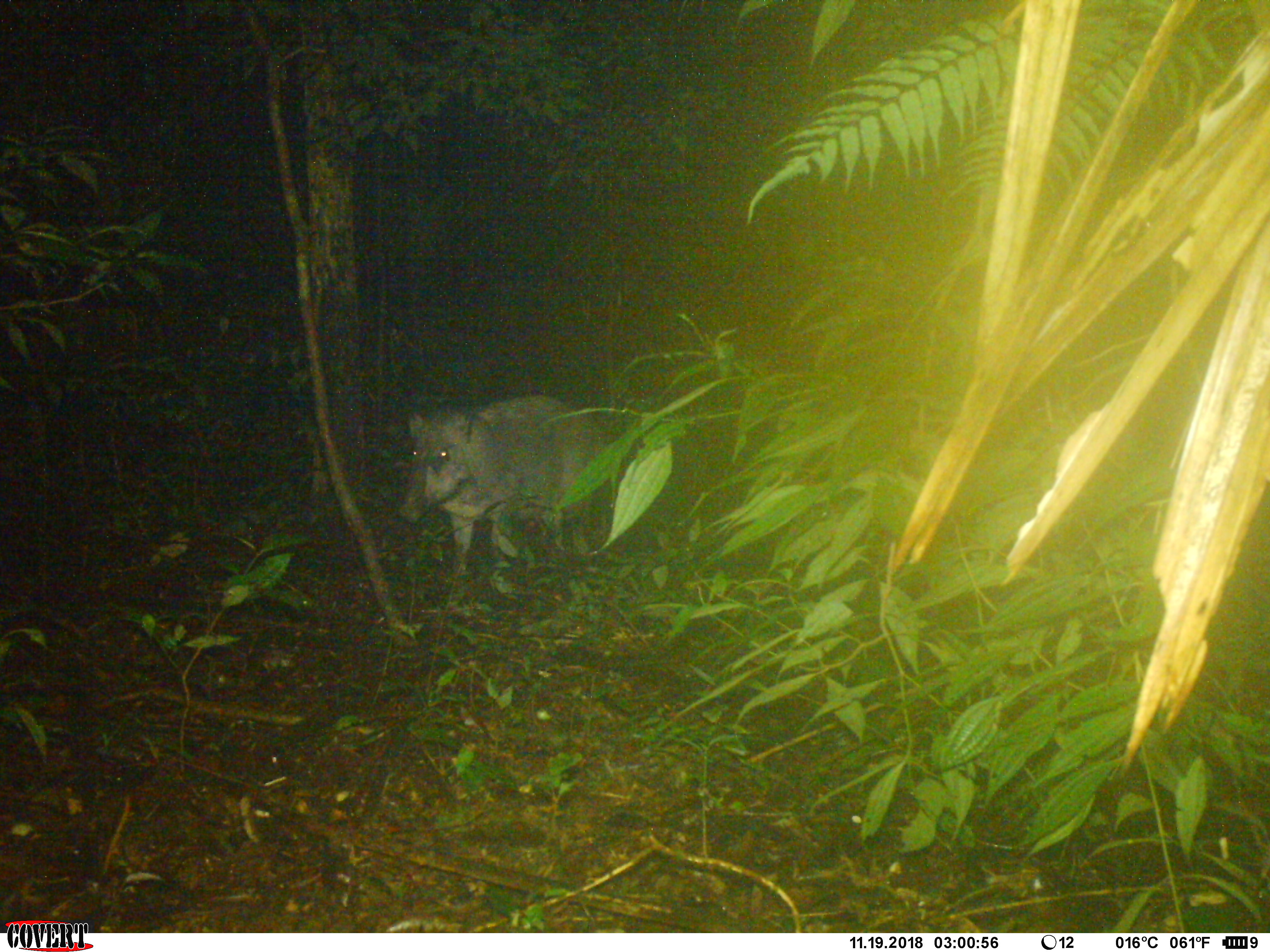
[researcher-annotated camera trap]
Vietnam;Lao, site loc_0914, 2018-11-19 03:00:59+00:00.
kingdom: Animalia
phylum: Chordata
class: Mammalia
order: Artiodactyla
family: Suidae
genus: Sus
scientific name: Sus scrofa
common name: eurasian wild pig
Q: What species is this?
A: Eurasian wild pig (Sus scrofa).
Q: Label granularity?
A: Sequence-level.